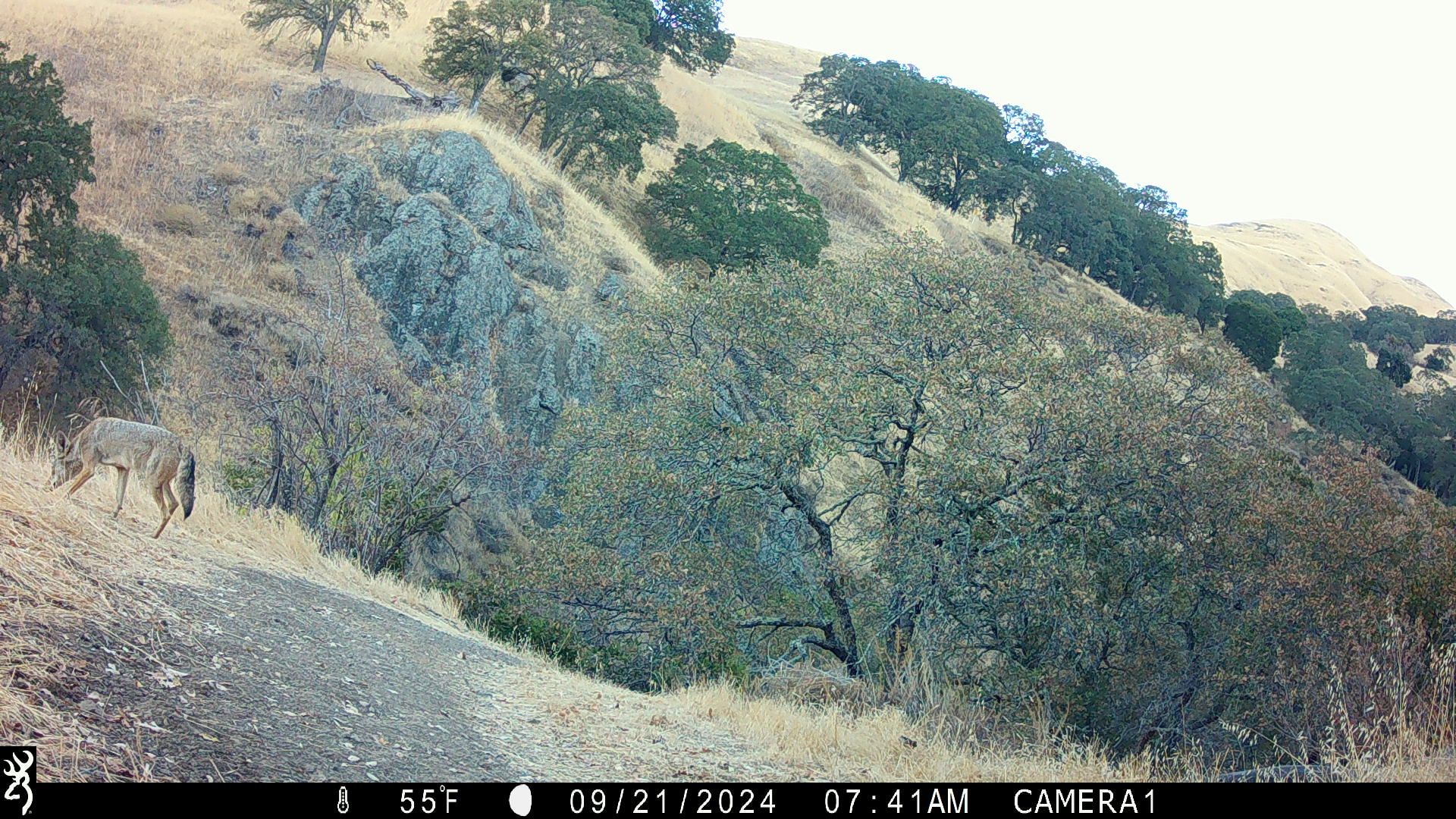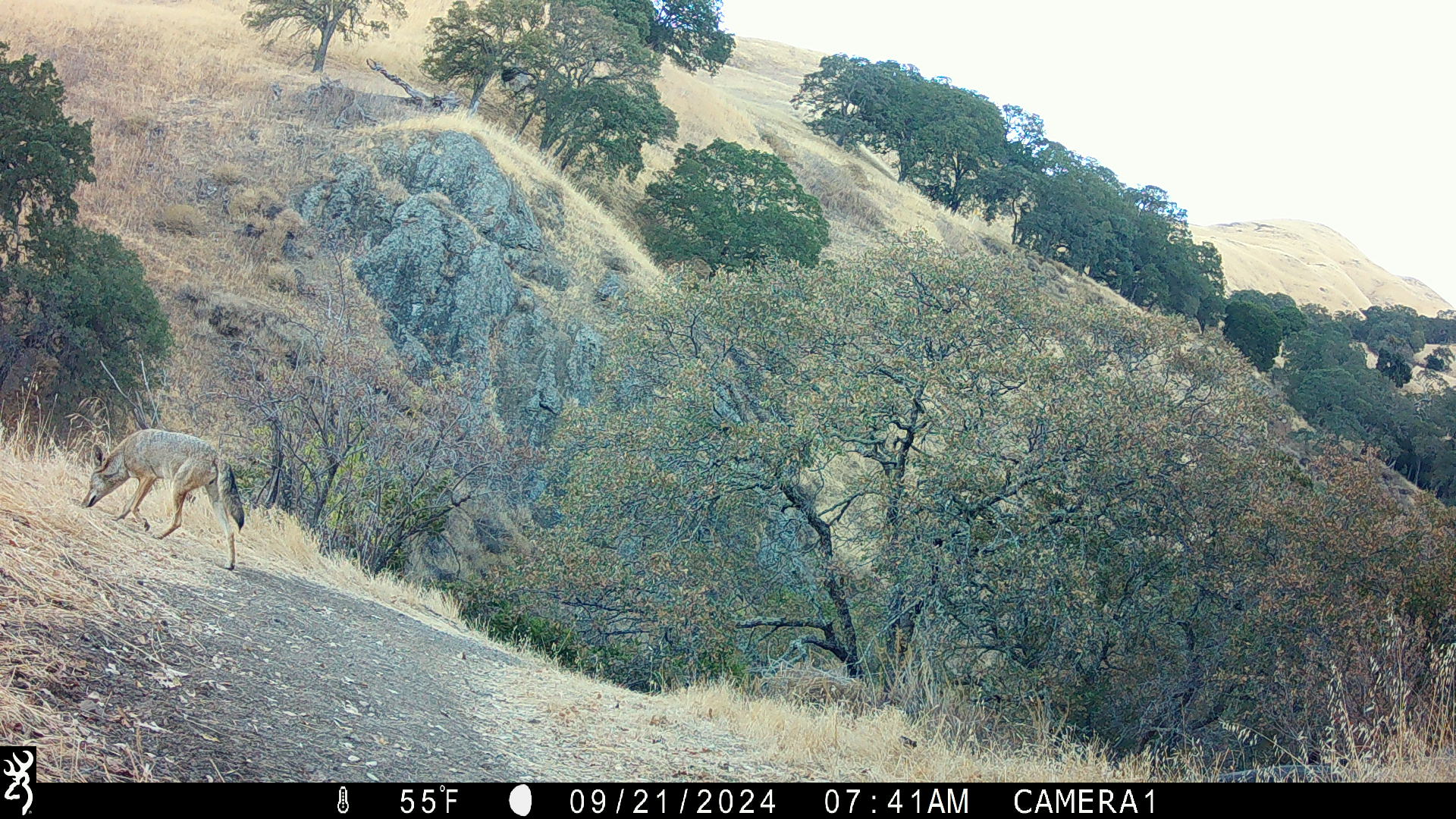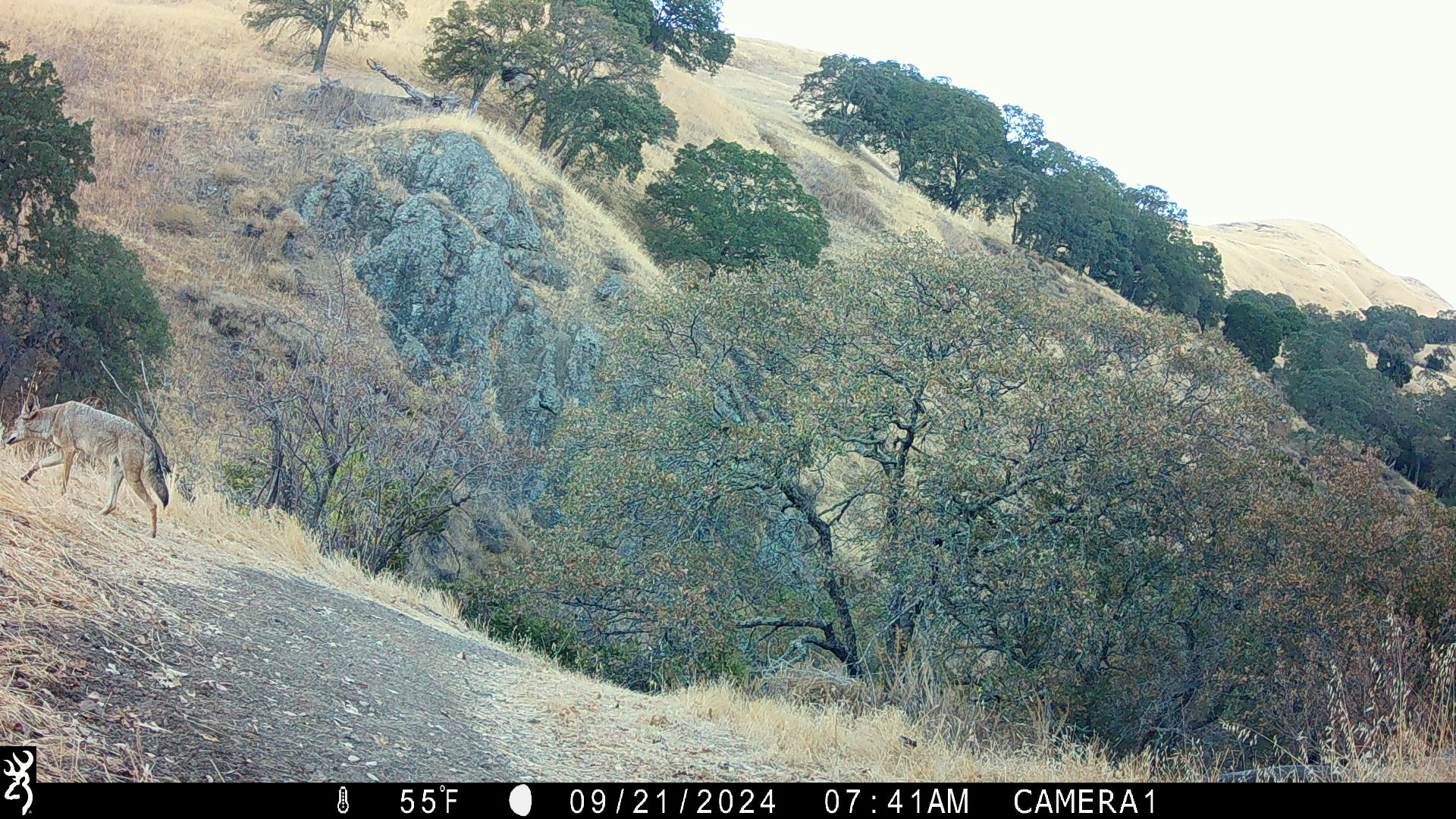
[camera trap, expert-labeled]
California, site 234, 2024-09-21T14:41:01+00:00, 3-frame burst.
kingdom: Animalia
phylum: Chordata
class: Mammalia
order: Carnivora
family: Canidae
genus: Canis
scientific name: Canis latrans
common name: coyote